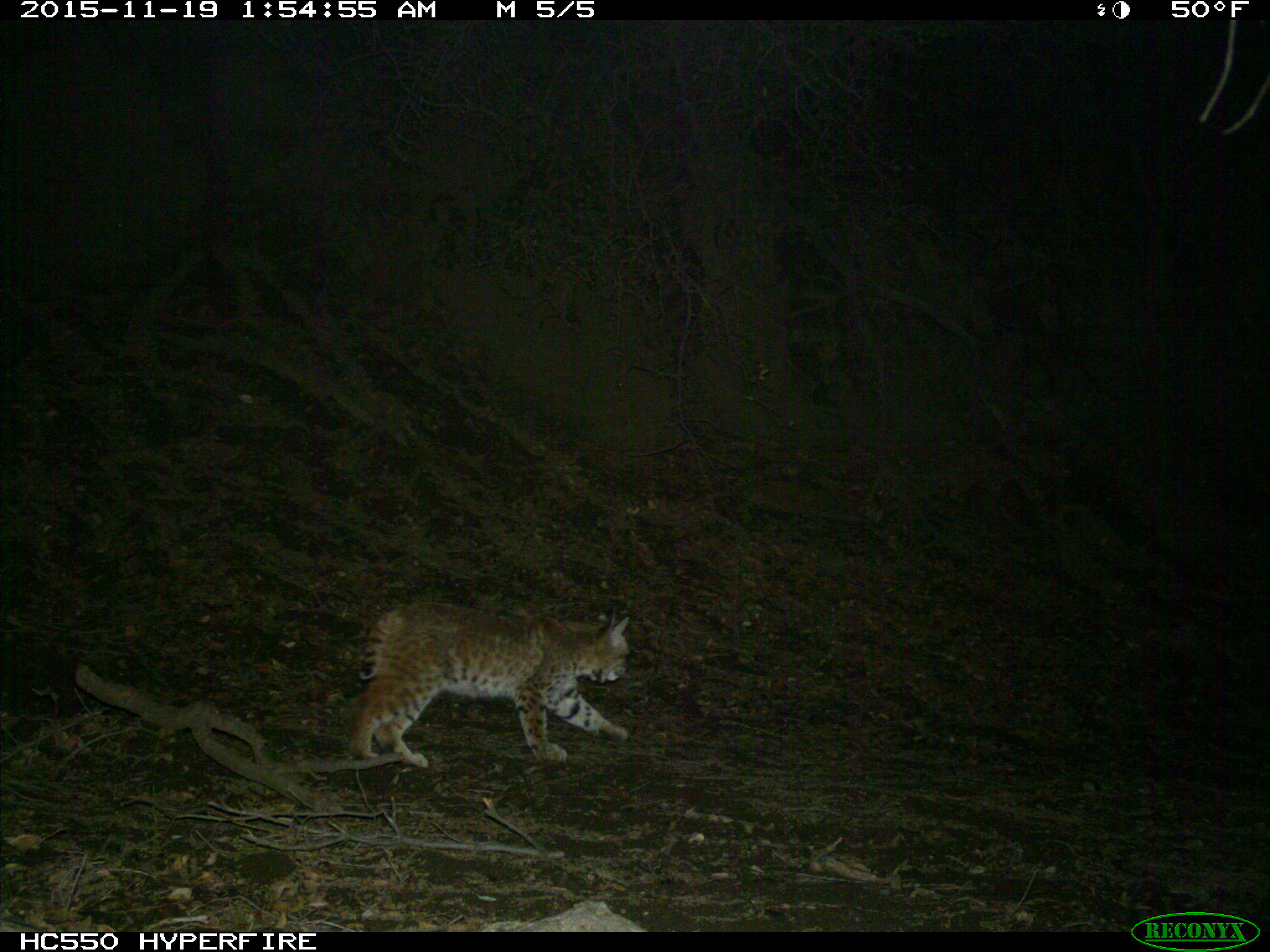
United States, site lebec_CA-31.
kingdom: Animalia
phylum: Chordata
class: Mammalia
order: Carnivora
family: Felidae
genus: Lynx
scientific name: Lynx rufus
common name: bobcat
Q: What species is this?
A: Lynx rufus (bobcat).